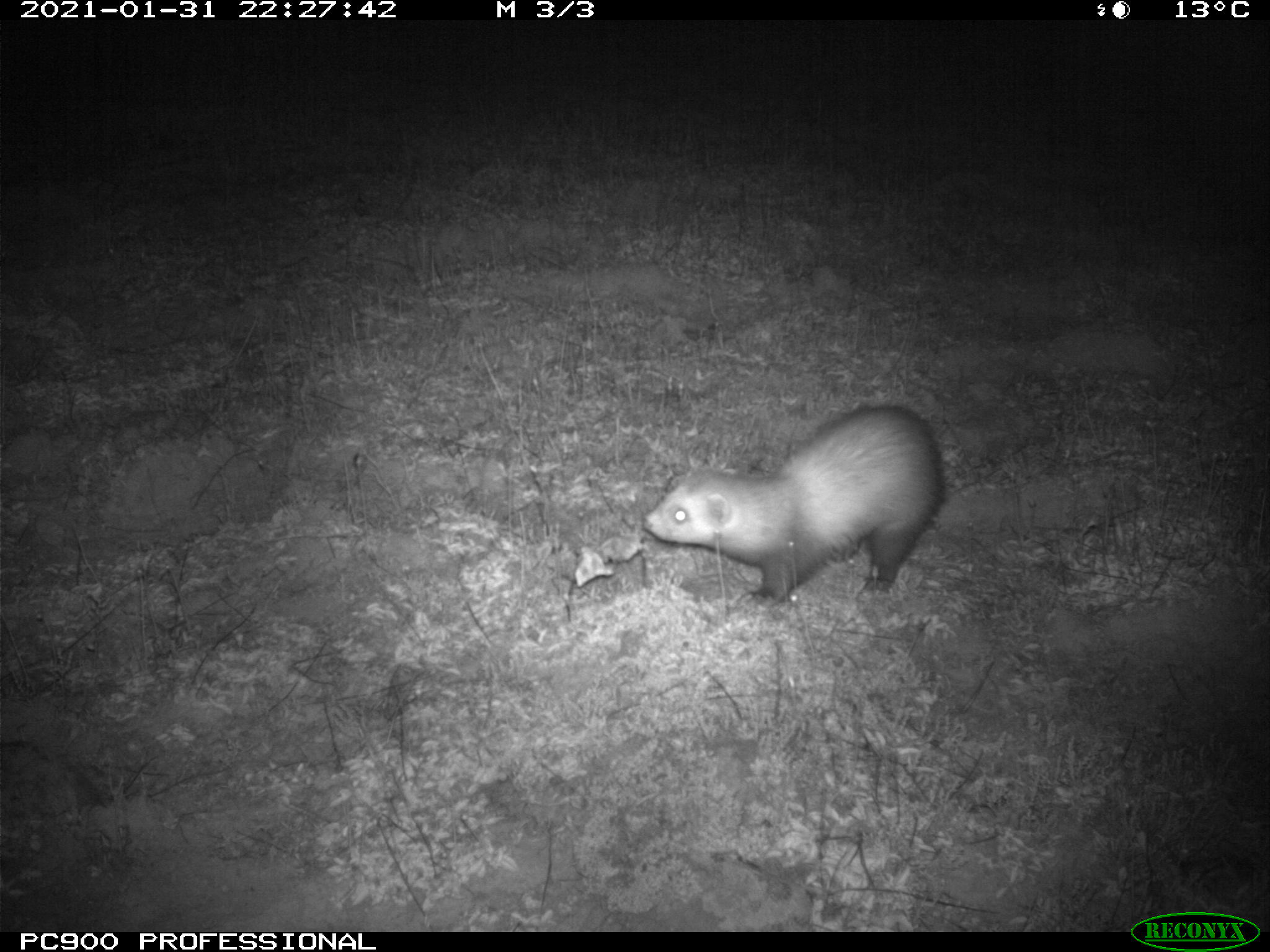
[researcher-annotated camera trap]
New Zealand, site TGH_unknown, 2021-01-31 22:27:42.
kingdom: Animalia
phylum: Chordata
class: Mammalia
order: Carnivora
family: Mustelidae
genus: Mustela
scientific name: Mustela furo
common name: ferret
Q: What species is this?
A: Ferret (Mustela furo).